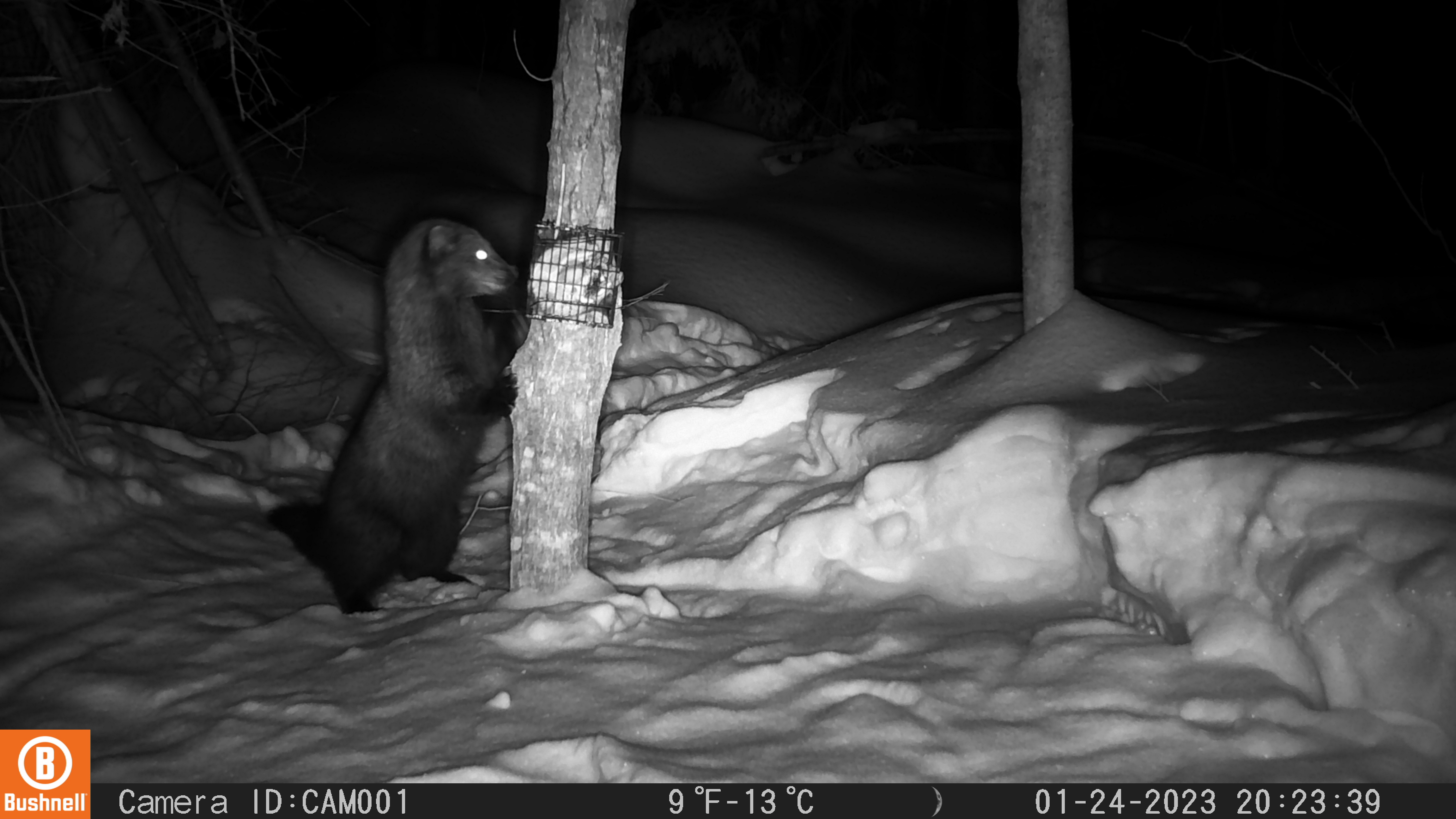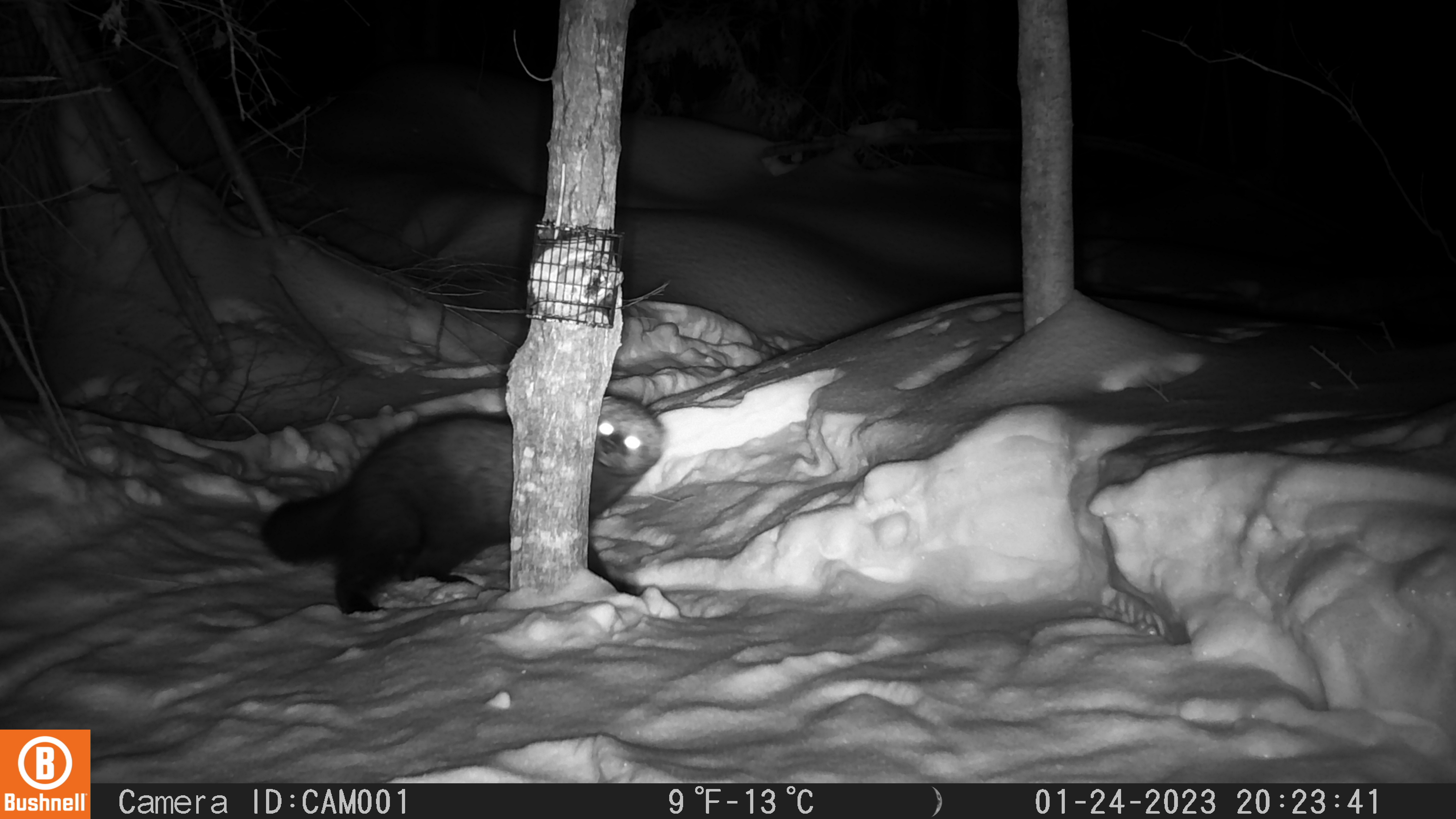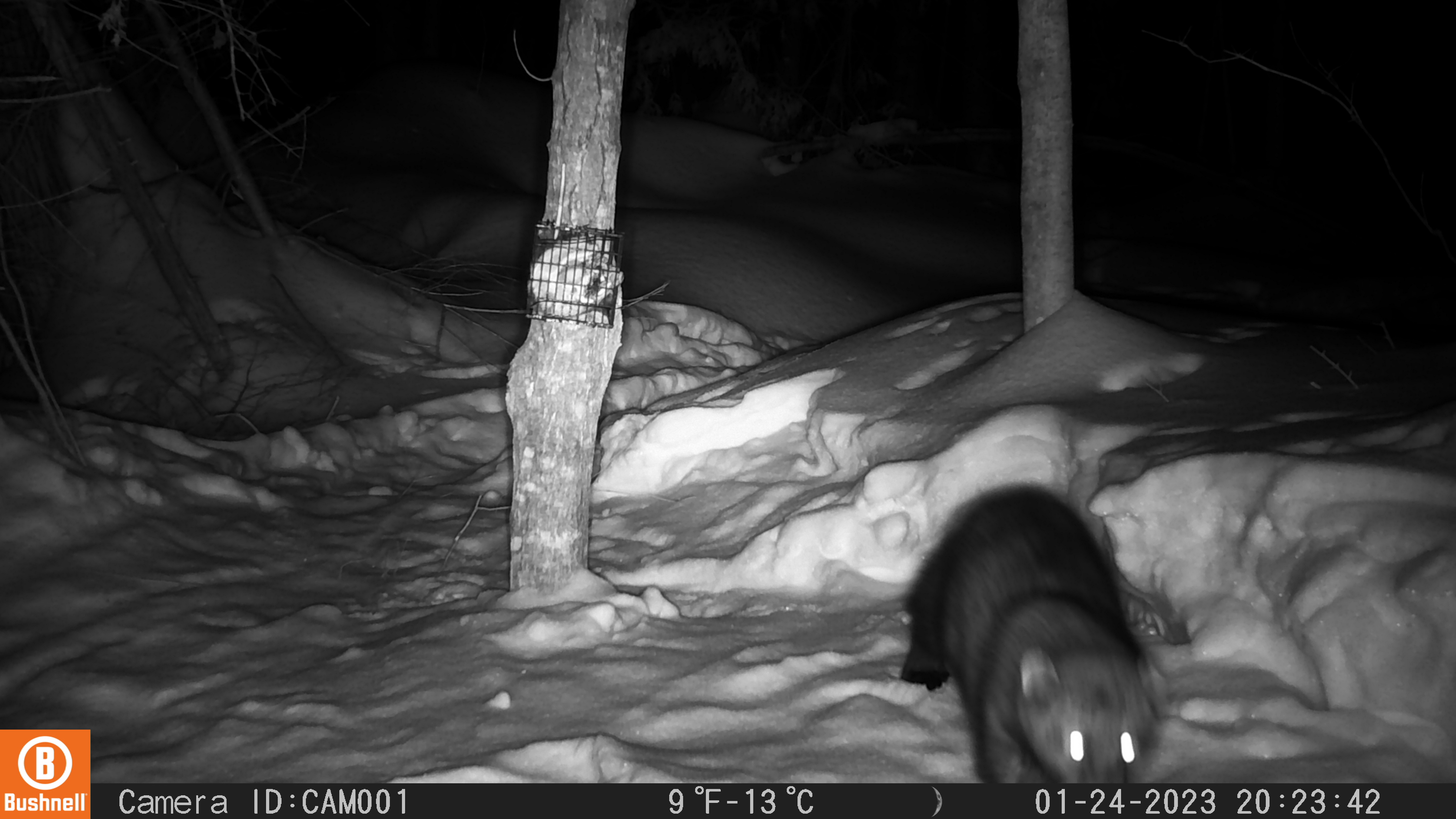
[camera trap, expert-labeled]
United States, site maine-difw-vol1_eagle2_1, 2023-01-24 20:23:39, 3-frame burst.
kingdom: Animalia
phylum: Chordata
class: Mammalia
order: Carnivora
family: Mustelidae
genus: Pekania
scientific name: Pekania pennanti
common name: fisher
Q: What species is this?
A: Fisher (Pekania pennanti).